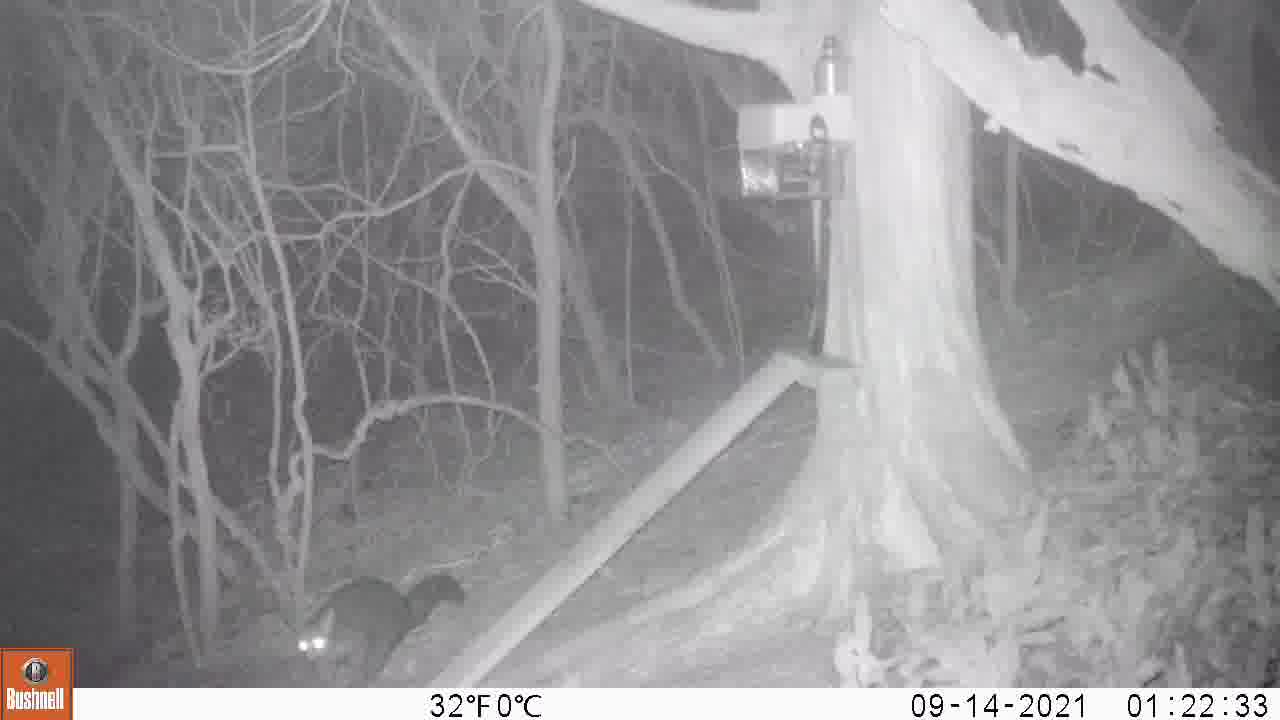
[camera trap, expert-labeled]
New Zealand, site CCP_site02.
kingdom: Animalia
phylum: Chordata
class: Mammalia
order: Diprotodontia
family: Phalangeridae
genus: Trichosurus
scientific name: Trichosurus vulpecula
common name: common brushtail possum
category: possum